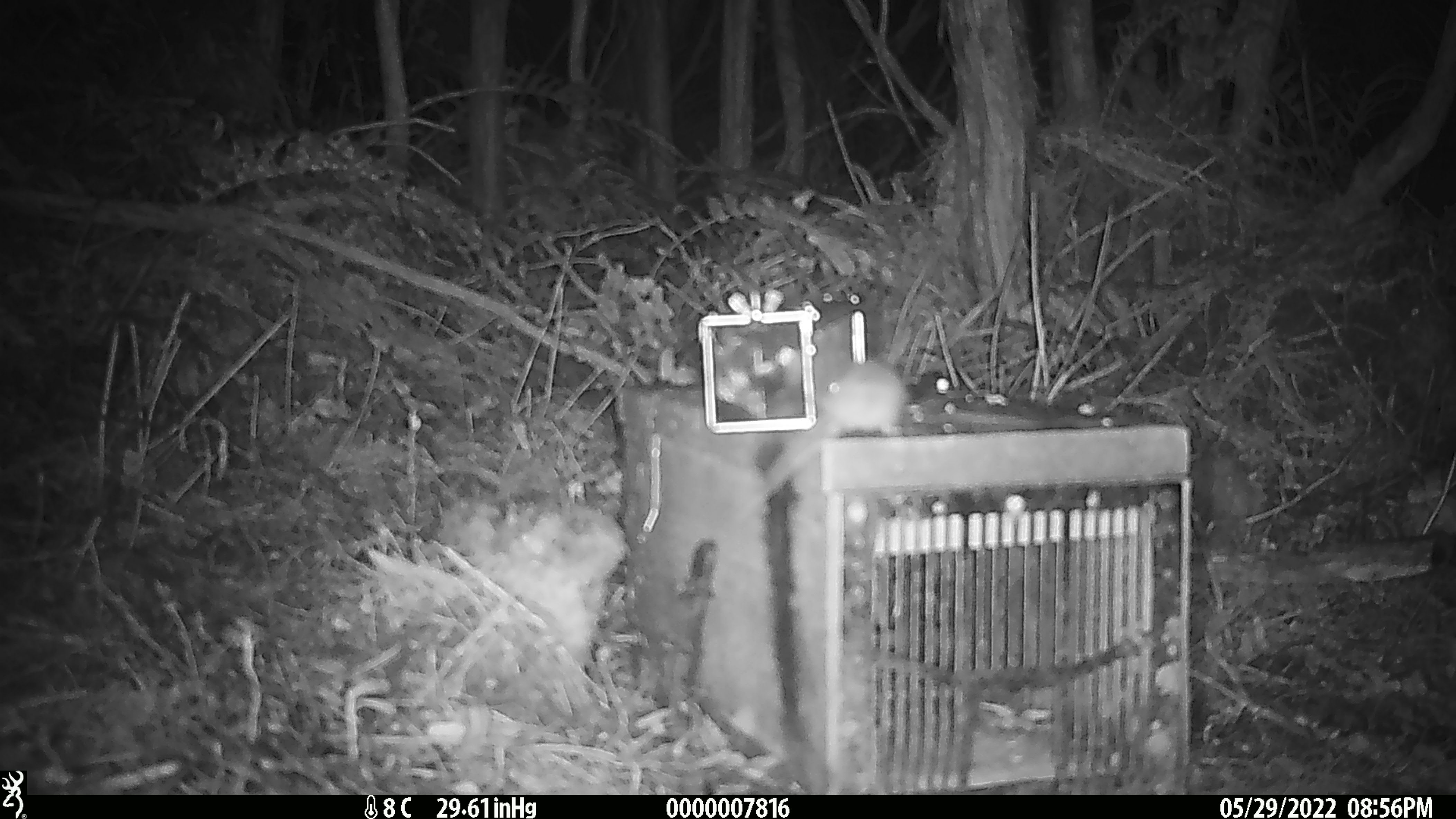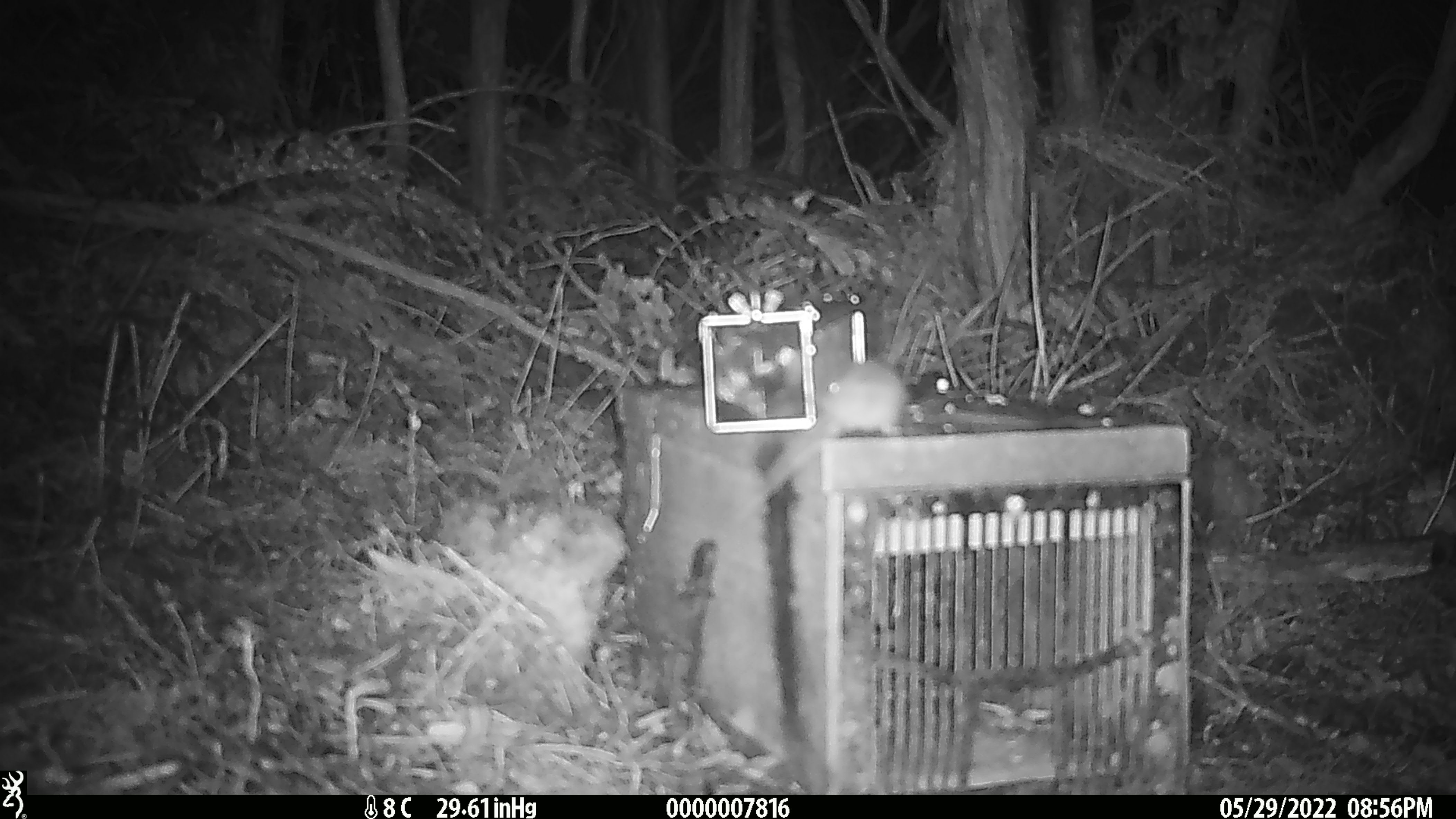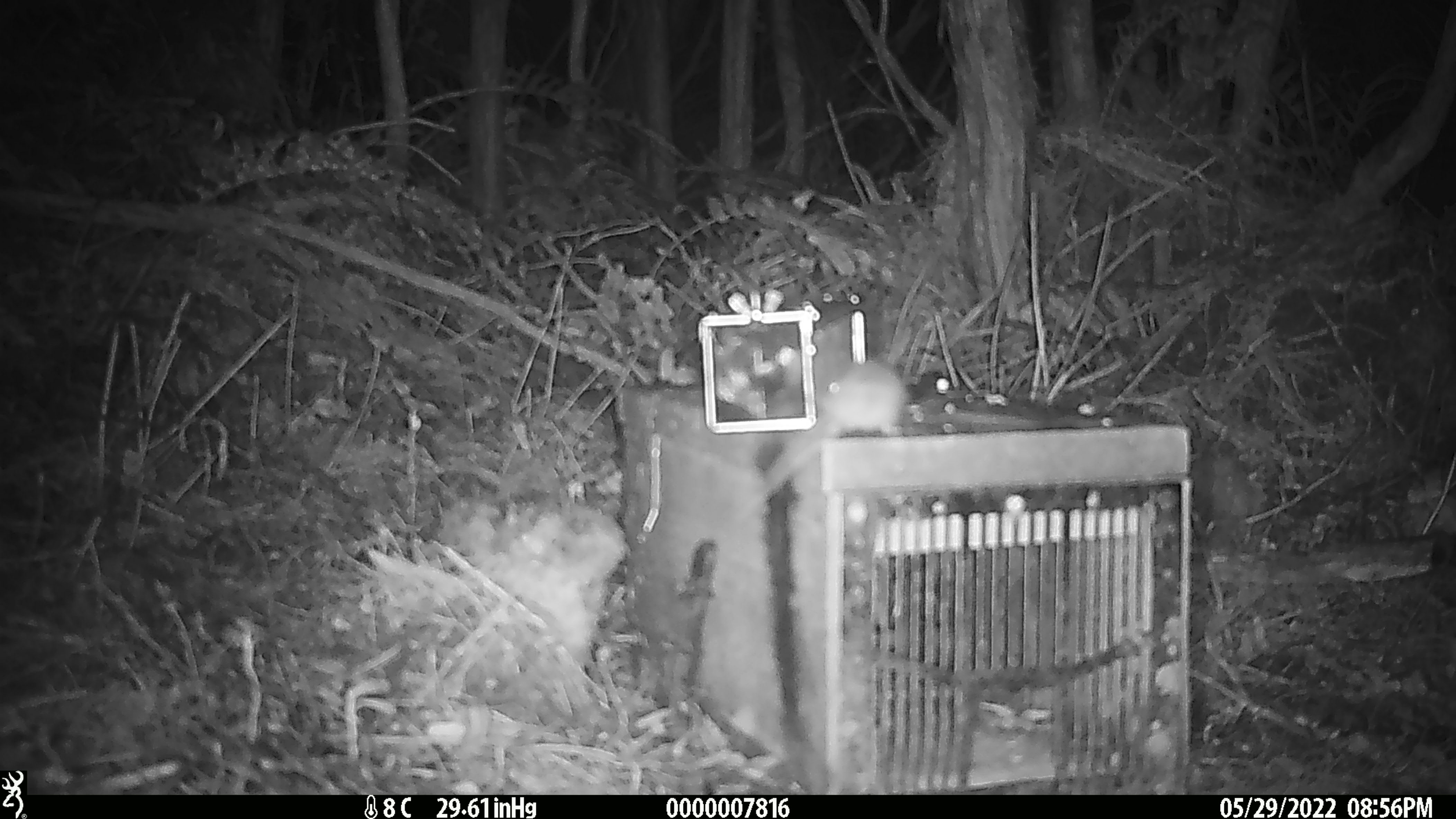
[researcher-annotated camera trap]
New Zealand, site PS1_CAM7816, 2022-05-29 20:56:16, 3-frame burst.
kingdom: Animalia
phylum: Chordata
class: Mammalia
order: Rodentia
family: Muridae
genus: Mus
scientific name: Mus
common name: mouse